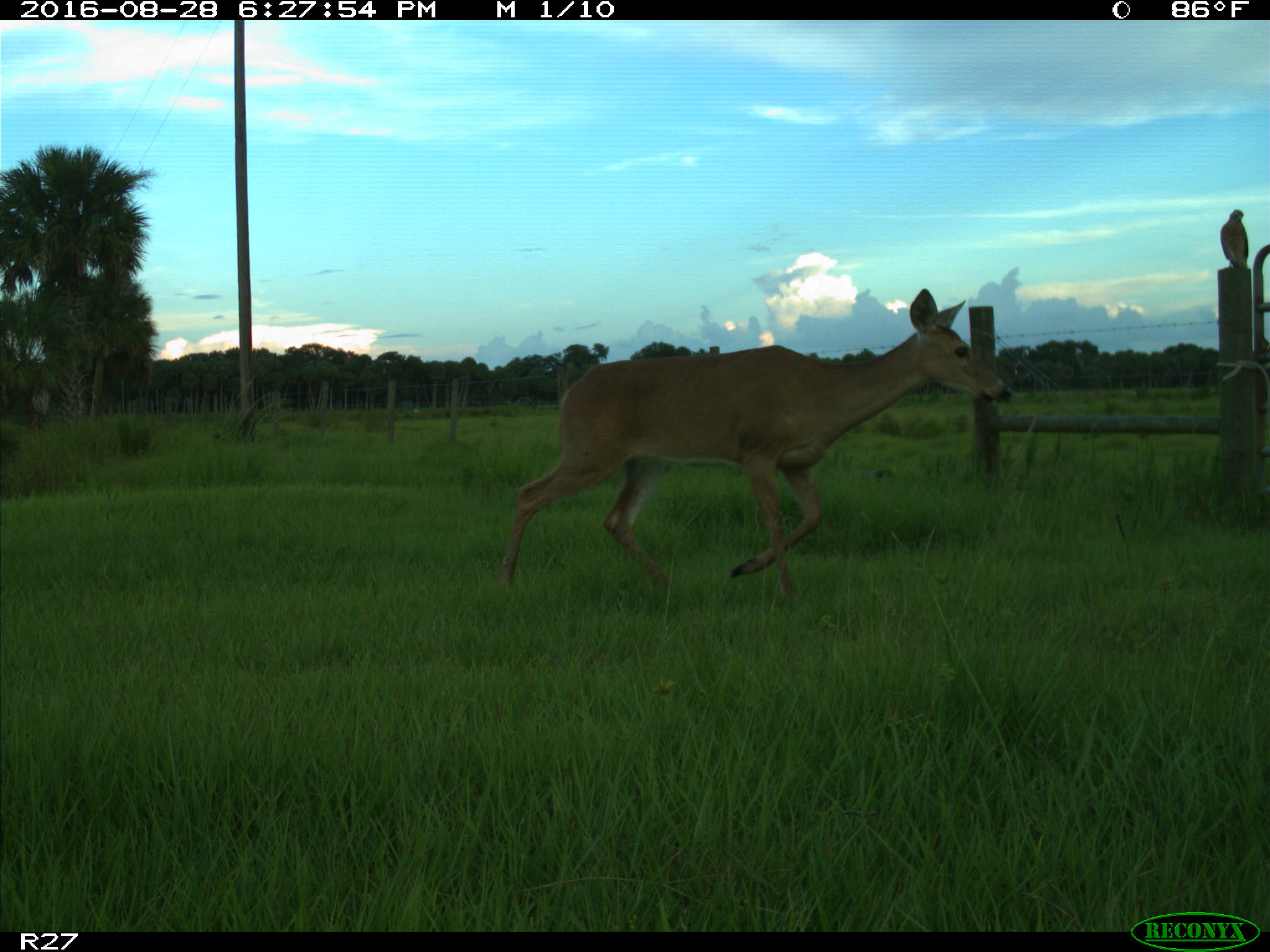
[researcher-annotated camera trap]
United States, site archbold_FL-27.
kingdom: Animalia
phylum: Chordata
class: Mammalia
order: Artiodactyla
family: Cervidae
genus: Odocoileus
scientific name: Odocoileus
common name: deer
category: unidentified deer